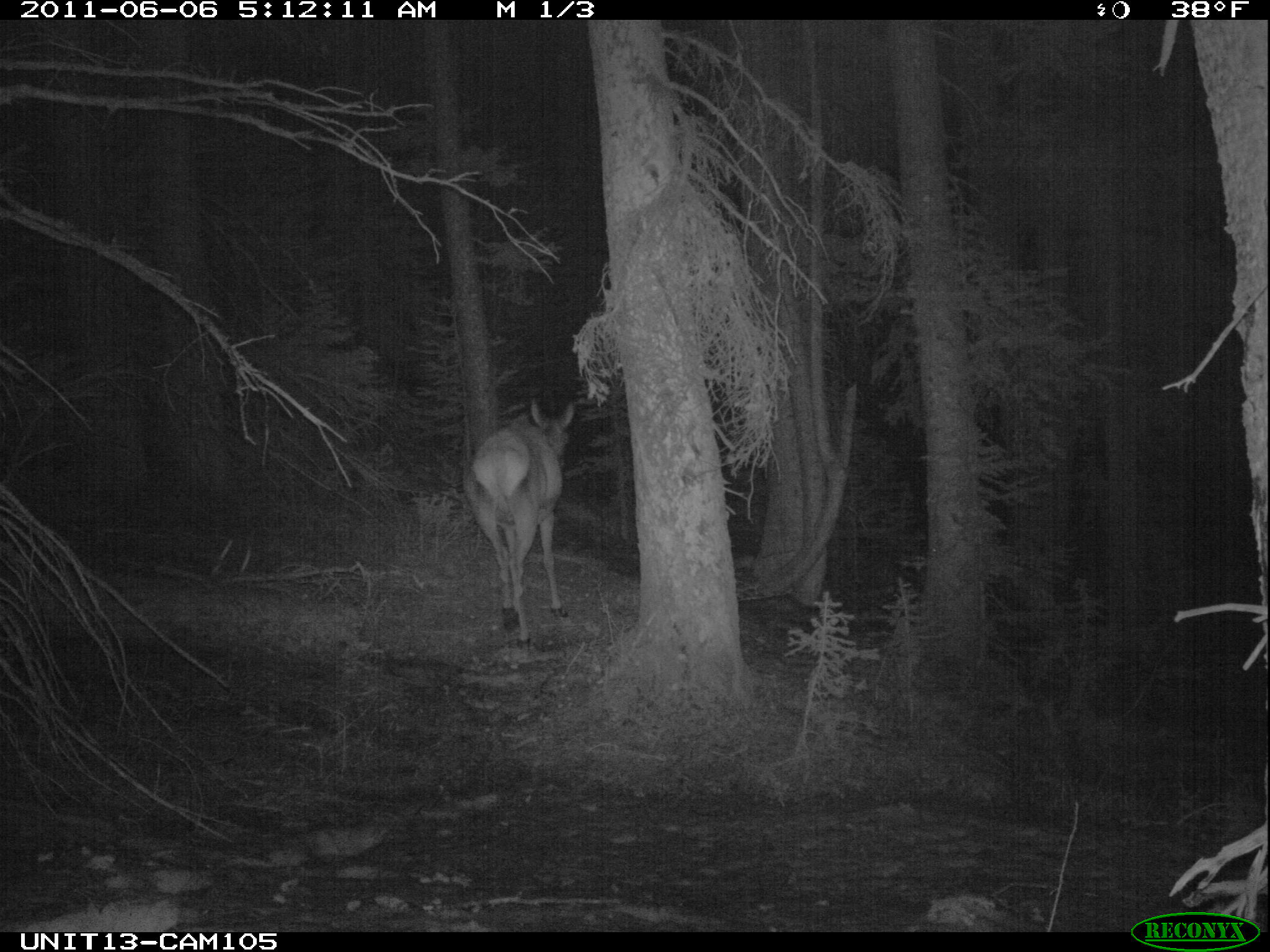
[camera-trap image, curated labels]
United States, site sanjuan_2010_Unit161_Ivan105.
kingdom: Animalia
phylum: Chordata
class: Mammalia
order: Artiodactyla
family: Cervidae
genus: Cervus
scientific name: Cervus elaphus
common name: red deer